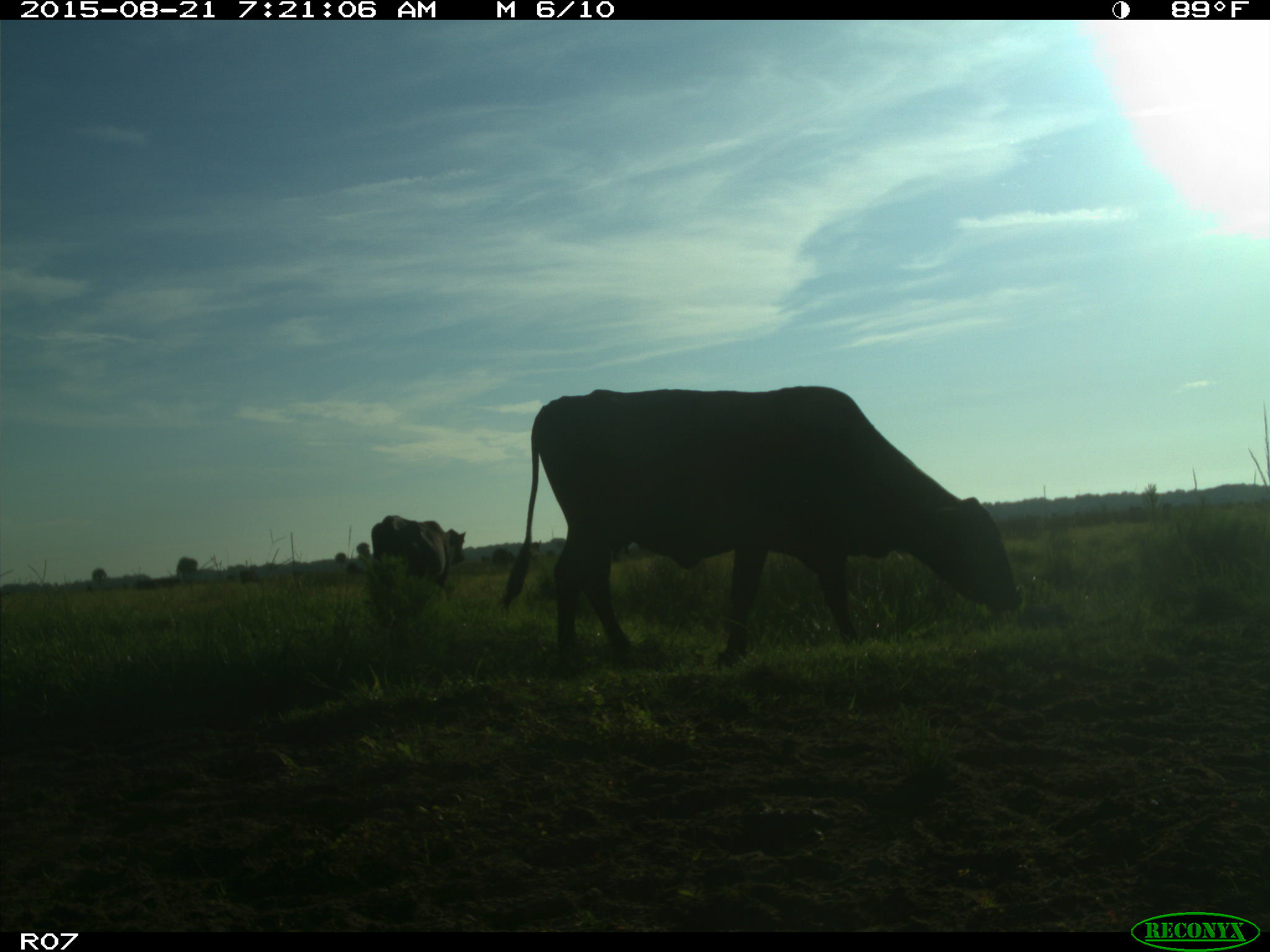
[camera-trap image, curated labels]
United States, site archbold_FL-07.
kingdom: Animalia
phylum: Chordata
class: Mammalia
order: Artiodactyla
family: Bovidae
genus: Bos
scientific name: Bos taurus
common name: domestic cow